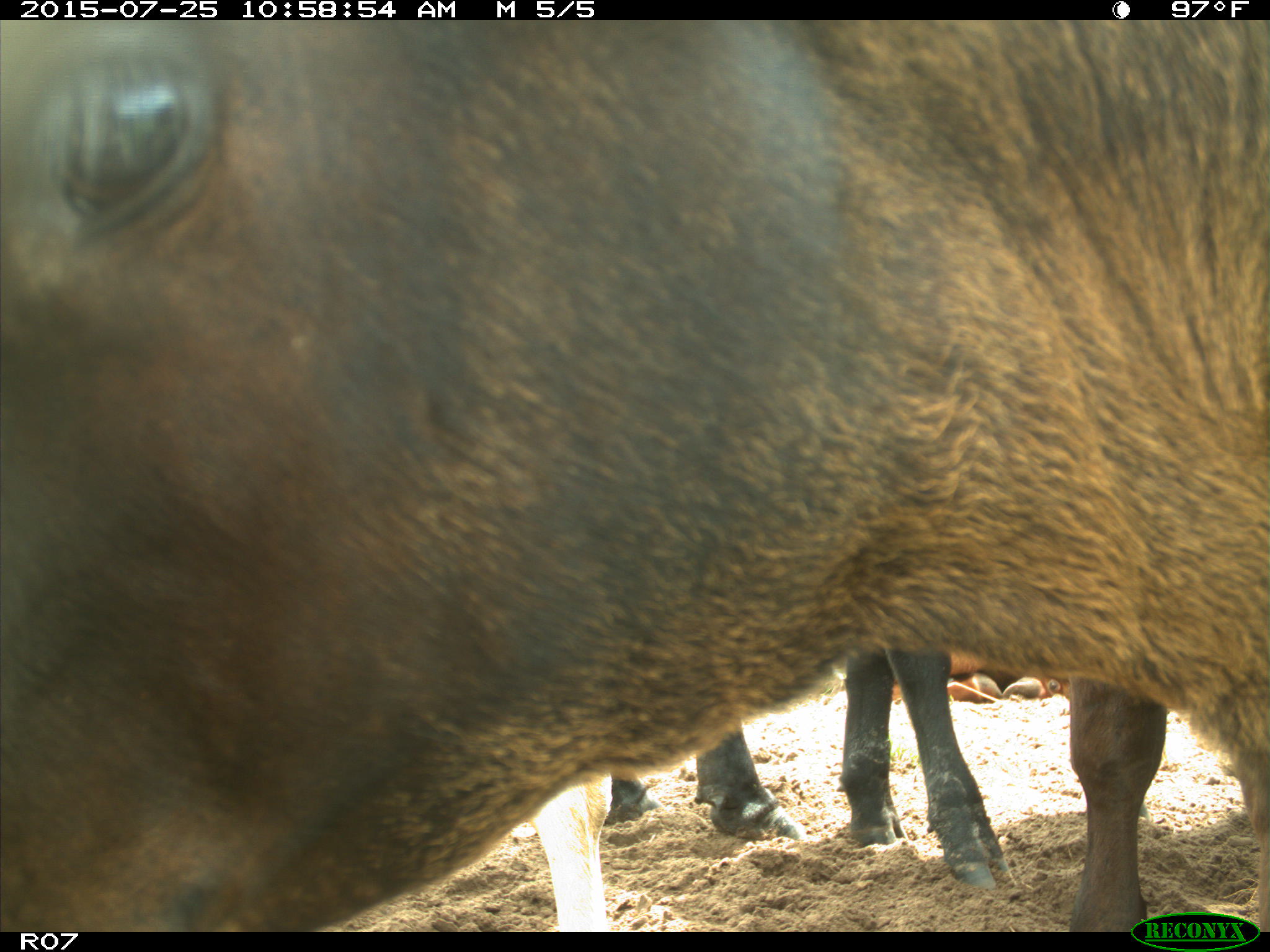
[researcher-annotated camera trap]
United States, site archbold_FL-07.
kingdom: Animalia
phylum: Chordata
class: Mammalia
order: Artiodactyla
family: Bovidae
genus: Bos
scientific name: Bos taurus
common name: domestic cow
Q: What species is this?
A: Bos taurus (domestic cow).